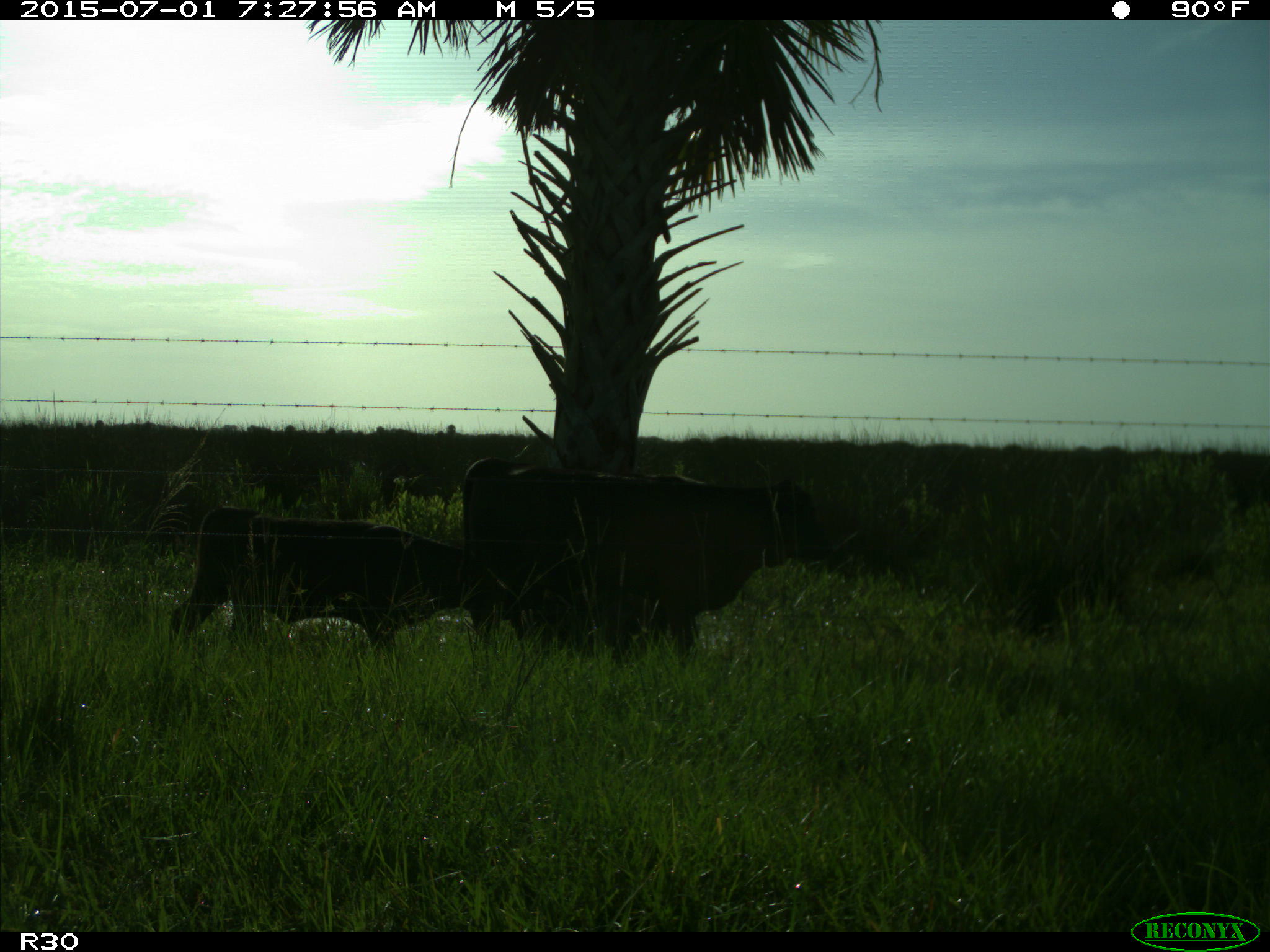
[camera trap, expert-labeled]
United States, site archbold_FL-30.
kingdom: Animalia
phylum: Chordata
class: Mammalia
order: Artiodactyla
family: Bovidae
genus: Bos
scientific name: Bos taurus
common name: domestic cow